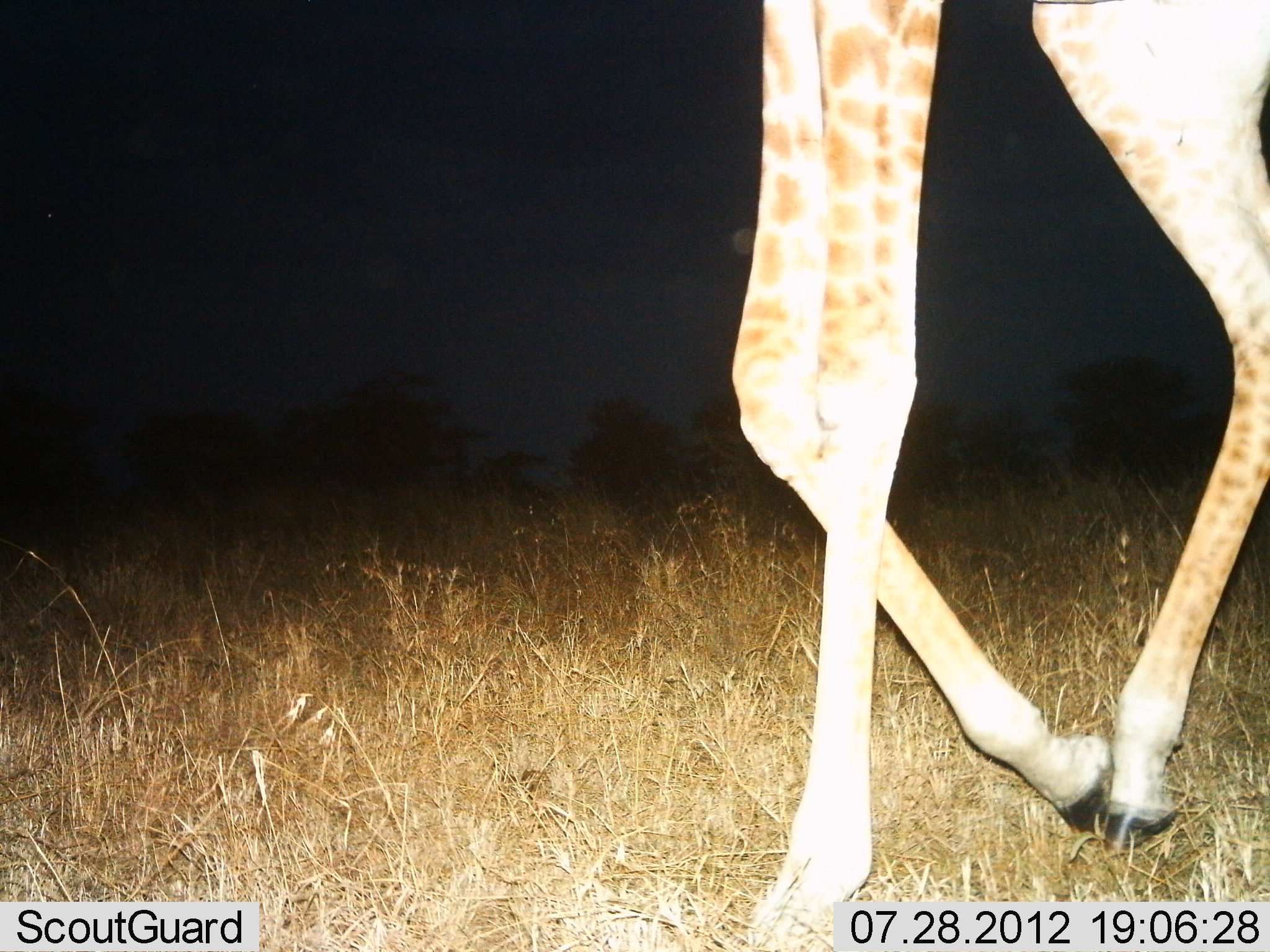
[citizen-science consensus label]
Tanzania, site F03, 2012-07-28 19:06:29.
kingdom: Animalia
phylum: Chordata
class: Mammalia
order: Artiodactyla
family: Giraffidae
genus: Giraffa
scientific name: Giraffa camelopardalis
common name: giraffe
Giraffe (Giraffa camelopardalis), count 1. Behavior (volunteer vote fractions): standing 10%, resting 0%, moving 90%, interacting 0%. Young present (vote fraction): 0%. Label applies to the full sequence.